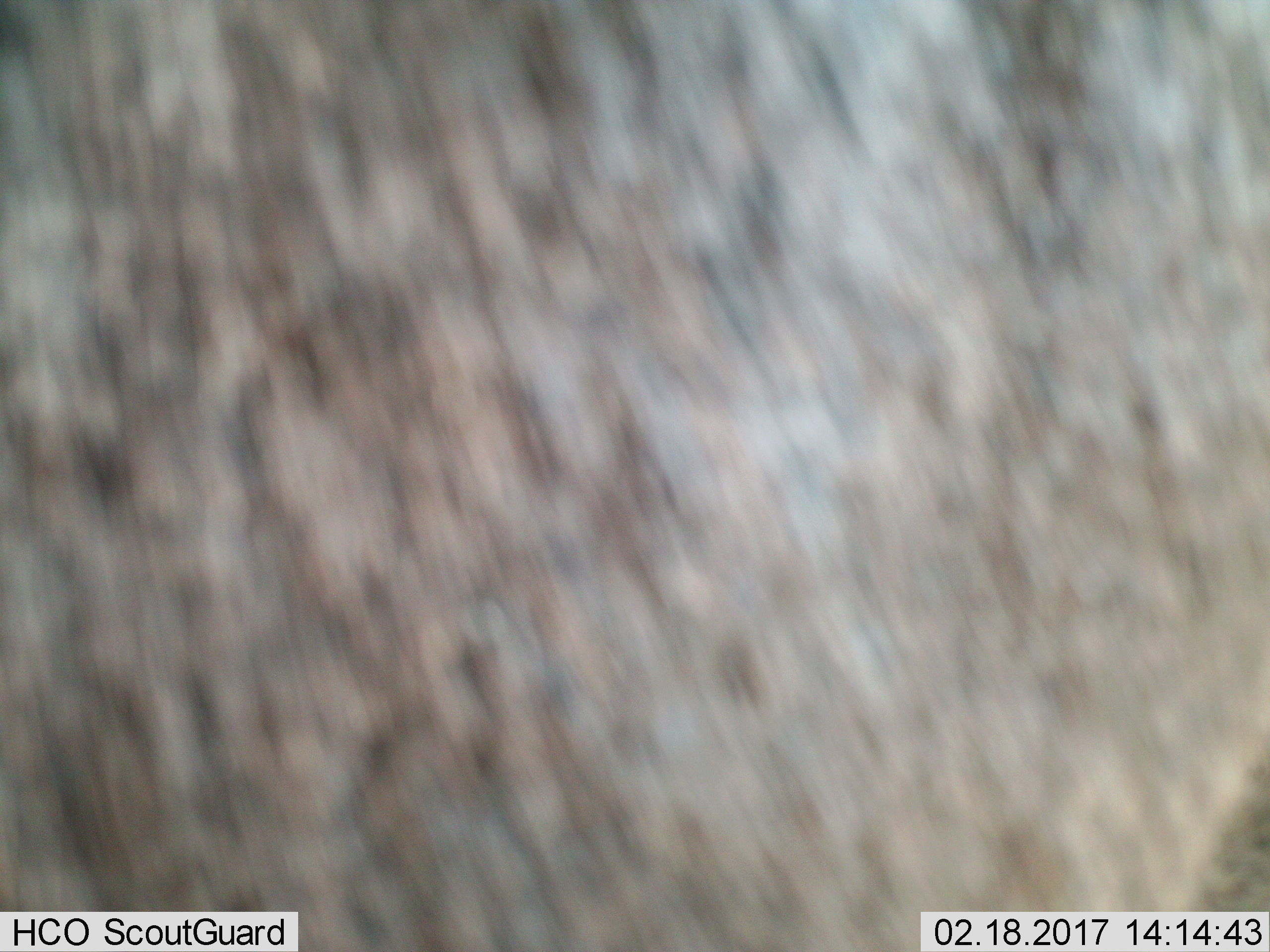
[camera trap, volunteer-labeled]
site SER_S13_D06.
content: unidentified animal